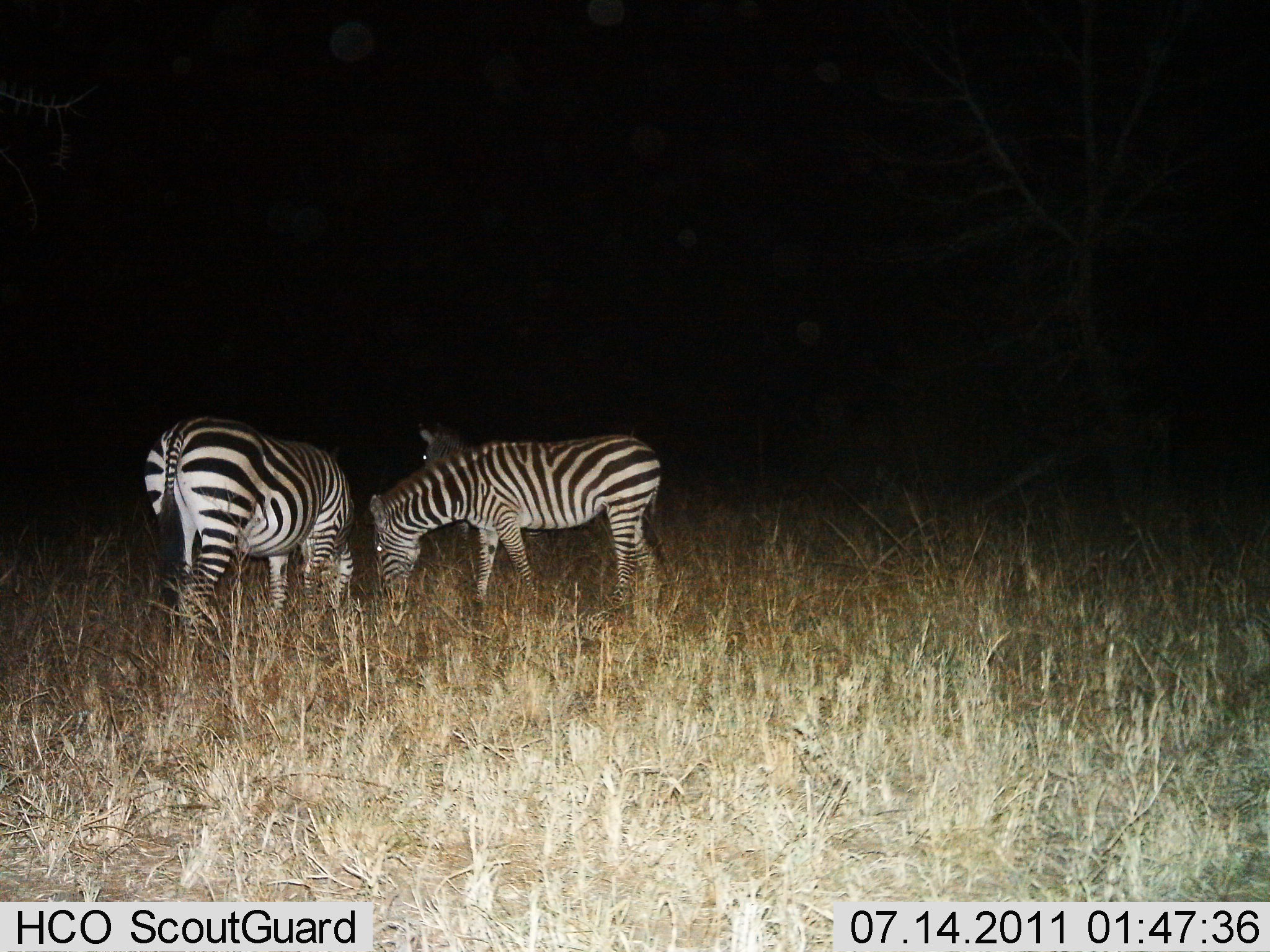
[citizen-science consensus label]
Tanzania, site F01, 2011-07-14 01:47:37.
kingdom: Animalia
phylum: Chordata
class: Mammalia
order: Perissodactyla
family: Equidae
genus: Equus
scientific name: Equus quagga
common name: plains zebra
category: zebra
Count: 3.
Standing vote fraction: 58%.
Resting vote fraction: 0%.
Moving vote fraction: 0%.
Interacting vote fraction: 0%.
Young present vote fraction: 8%.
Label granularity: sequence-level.